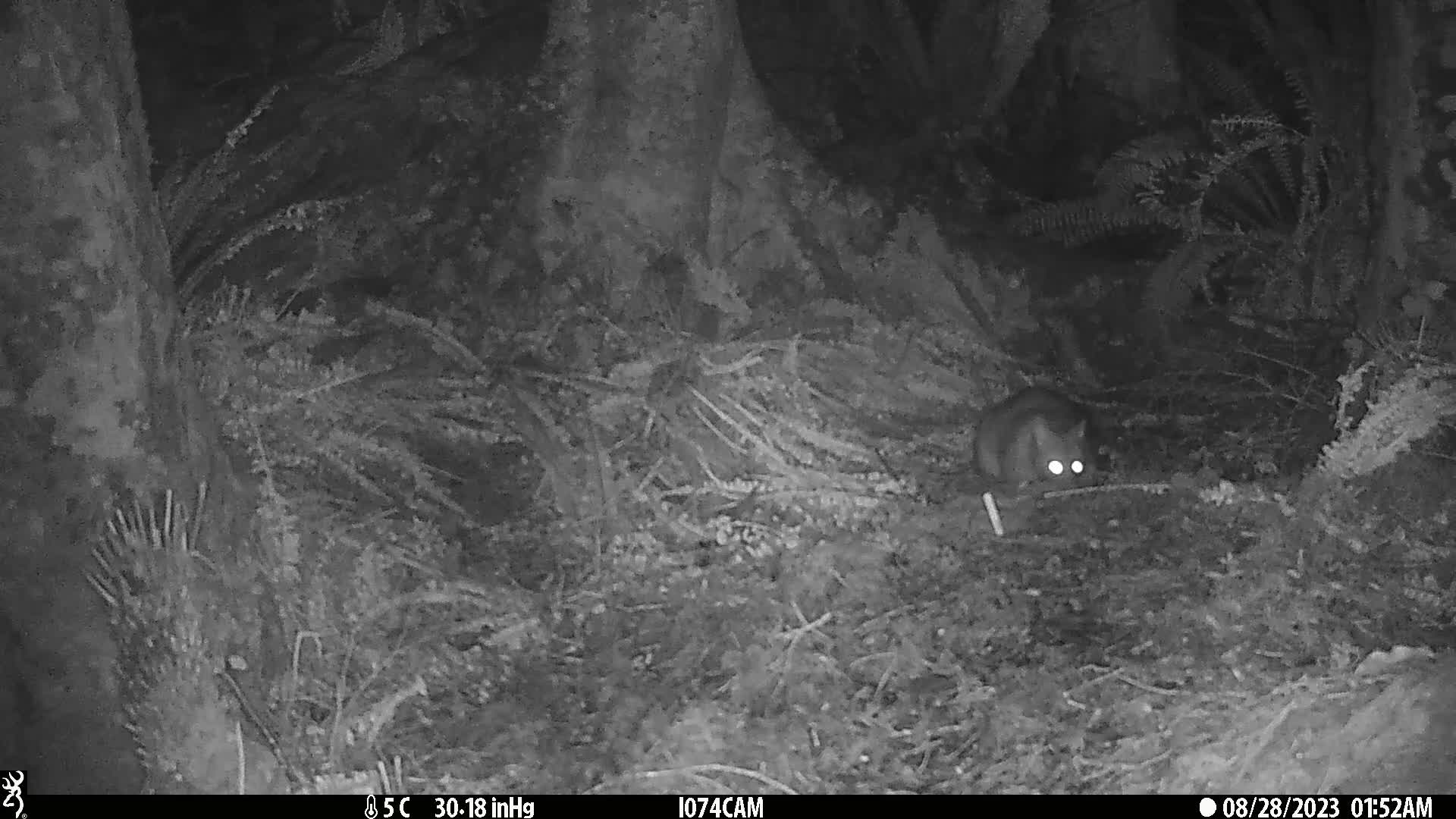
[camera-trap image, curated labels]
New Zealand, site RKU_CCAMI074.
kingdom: Animalia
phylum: Chordata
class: Mammalia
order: Diprotodontia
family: Phalangeridae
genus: Trichosurus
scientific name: Trichosurus vulpecula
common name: common brushtail possum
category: possum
Possum (common brushtail possum) (Trichosurus vulpecula).